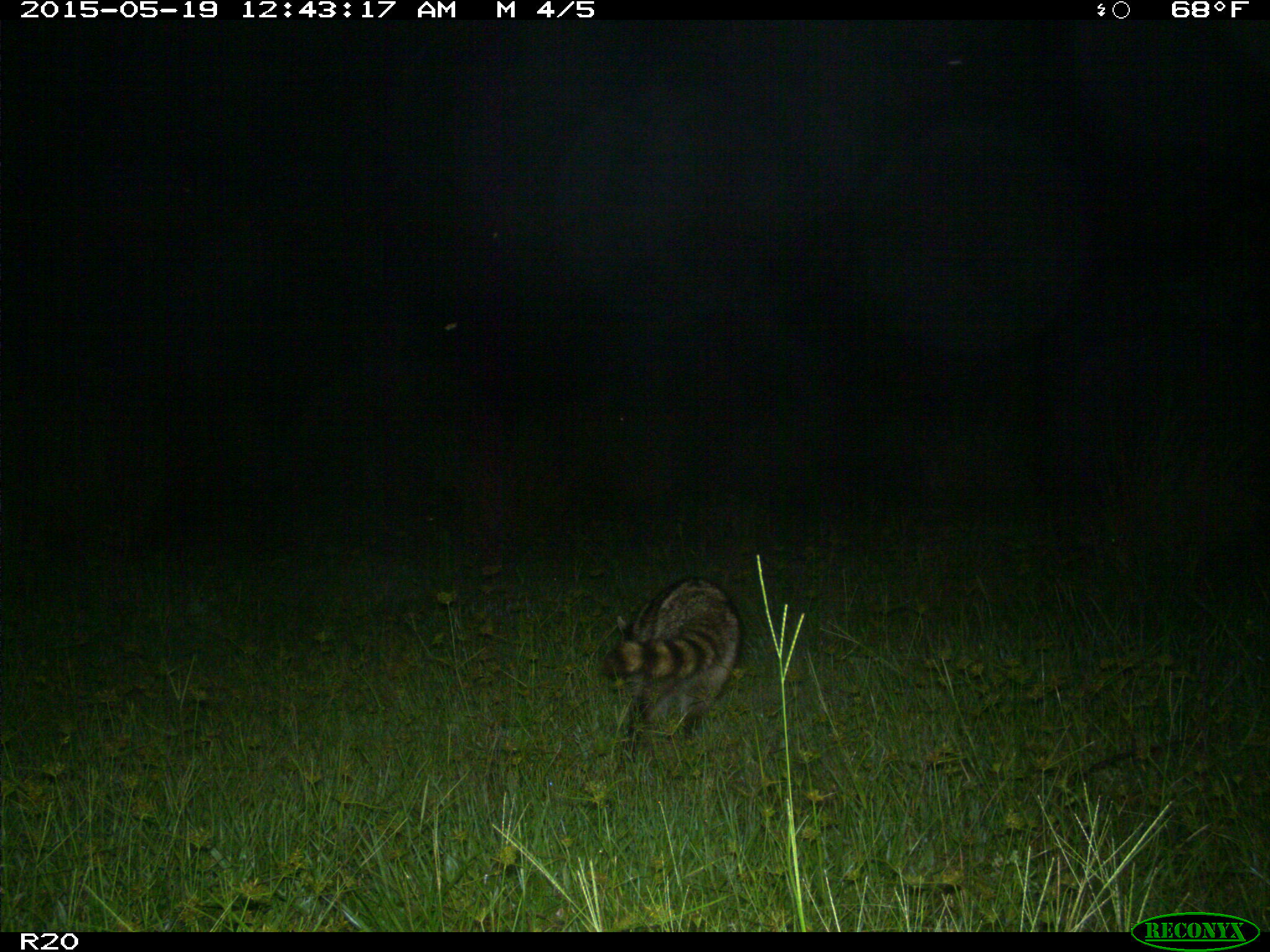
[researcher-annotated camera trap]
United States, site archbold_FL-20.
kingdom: Animalia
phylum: Chordata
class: Mammalia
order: Carnivora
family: Procyonidae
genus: Procyon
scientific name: Procyon lotor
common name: common raccoon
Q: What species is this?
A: Procyon lotor (common raccoon).